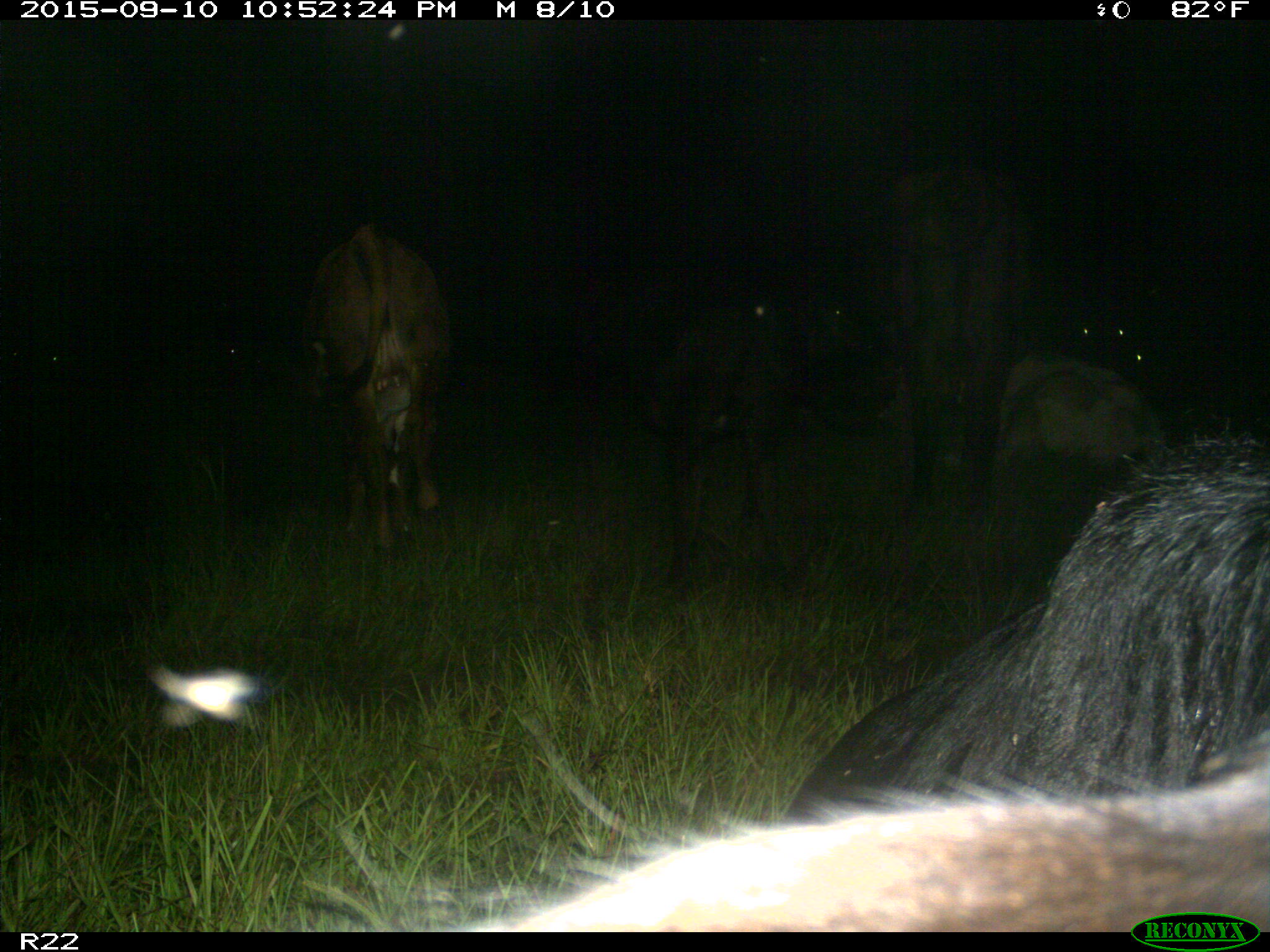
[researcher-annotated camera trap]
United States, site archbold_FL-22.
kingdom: Animalia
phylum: Chordata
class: Mammalia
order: Artiodactyla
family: Bovidae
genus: Bos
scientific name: Bos taurus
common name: domestic cow